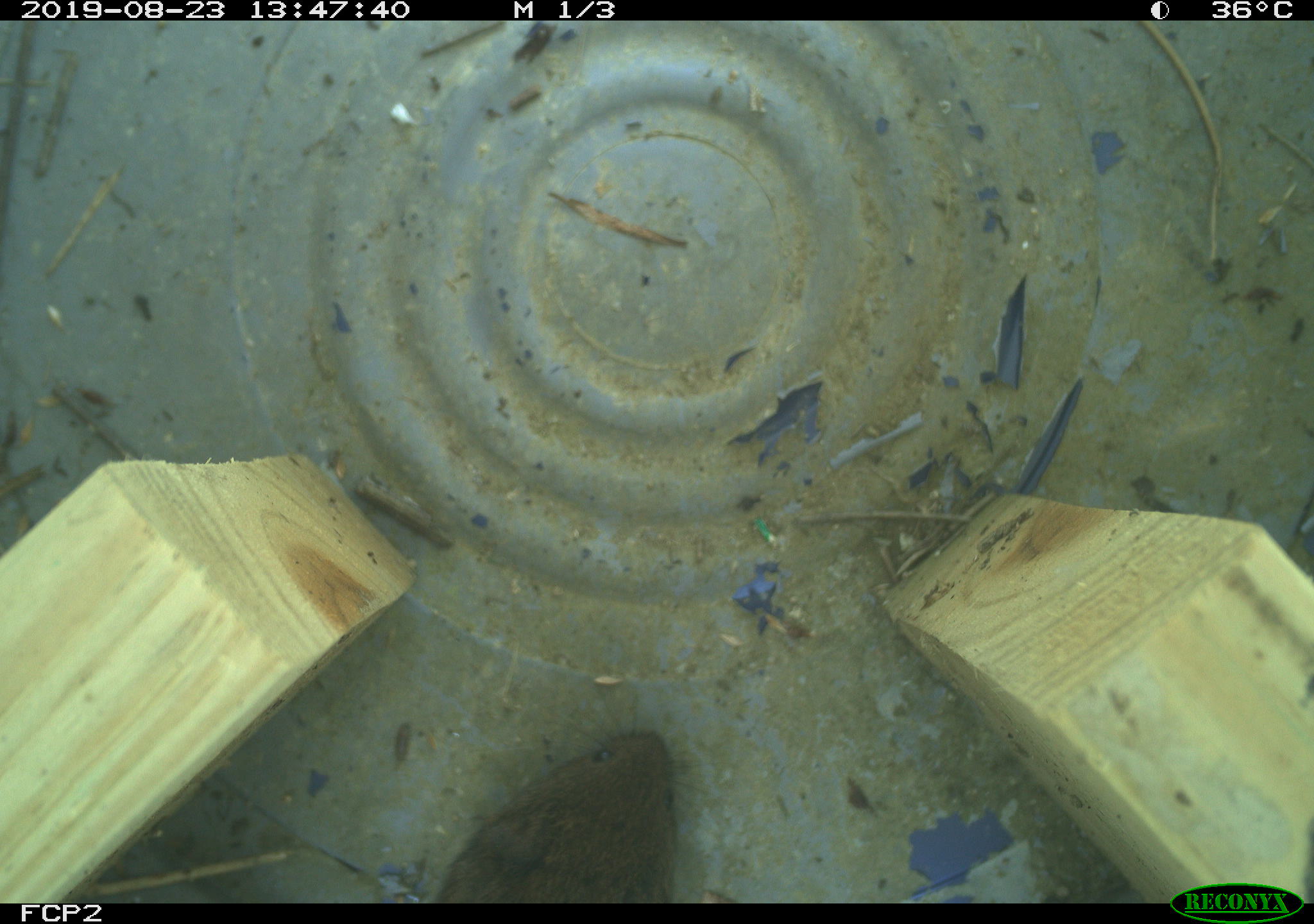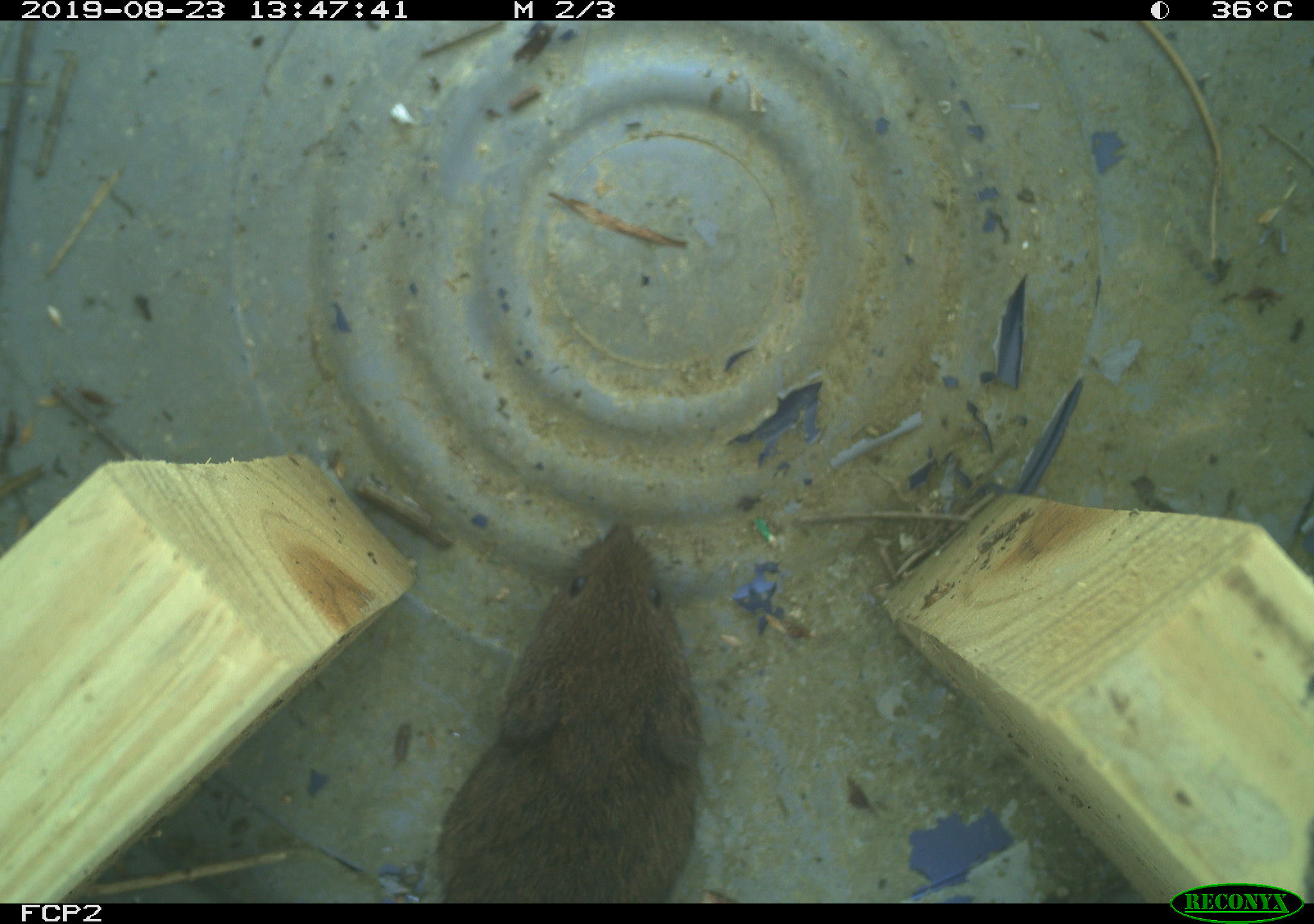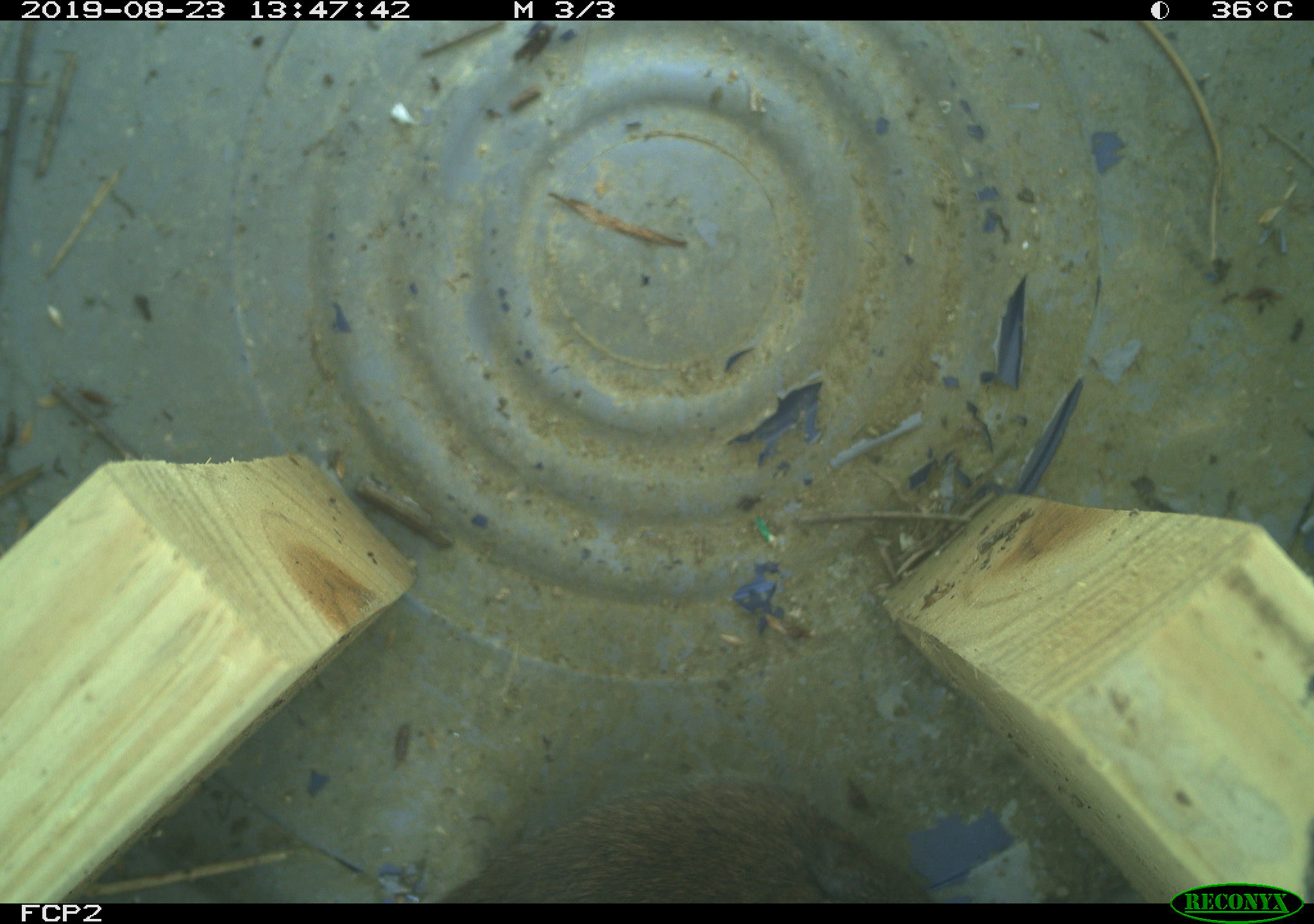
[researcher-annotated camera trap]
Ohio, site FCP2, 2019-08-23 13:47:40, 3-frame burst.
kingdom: Animalia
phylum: Chordata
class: Mammalia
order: Rodentia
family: Cricetidae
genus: Microtus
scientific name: Microtus pennsylvanicus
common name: meadow vole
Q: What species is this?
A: Meadow vole (Microtus pennsylvanicus).